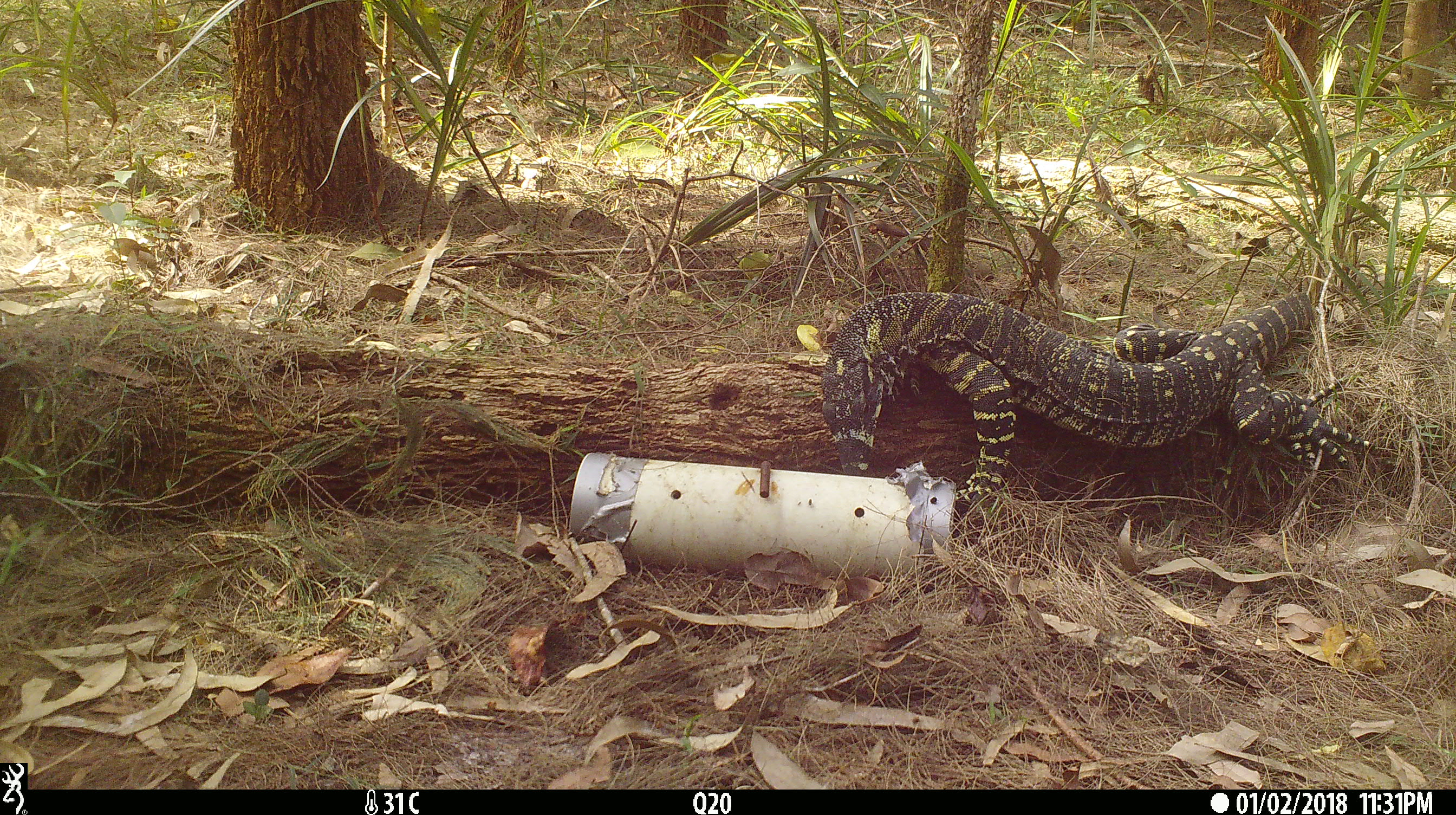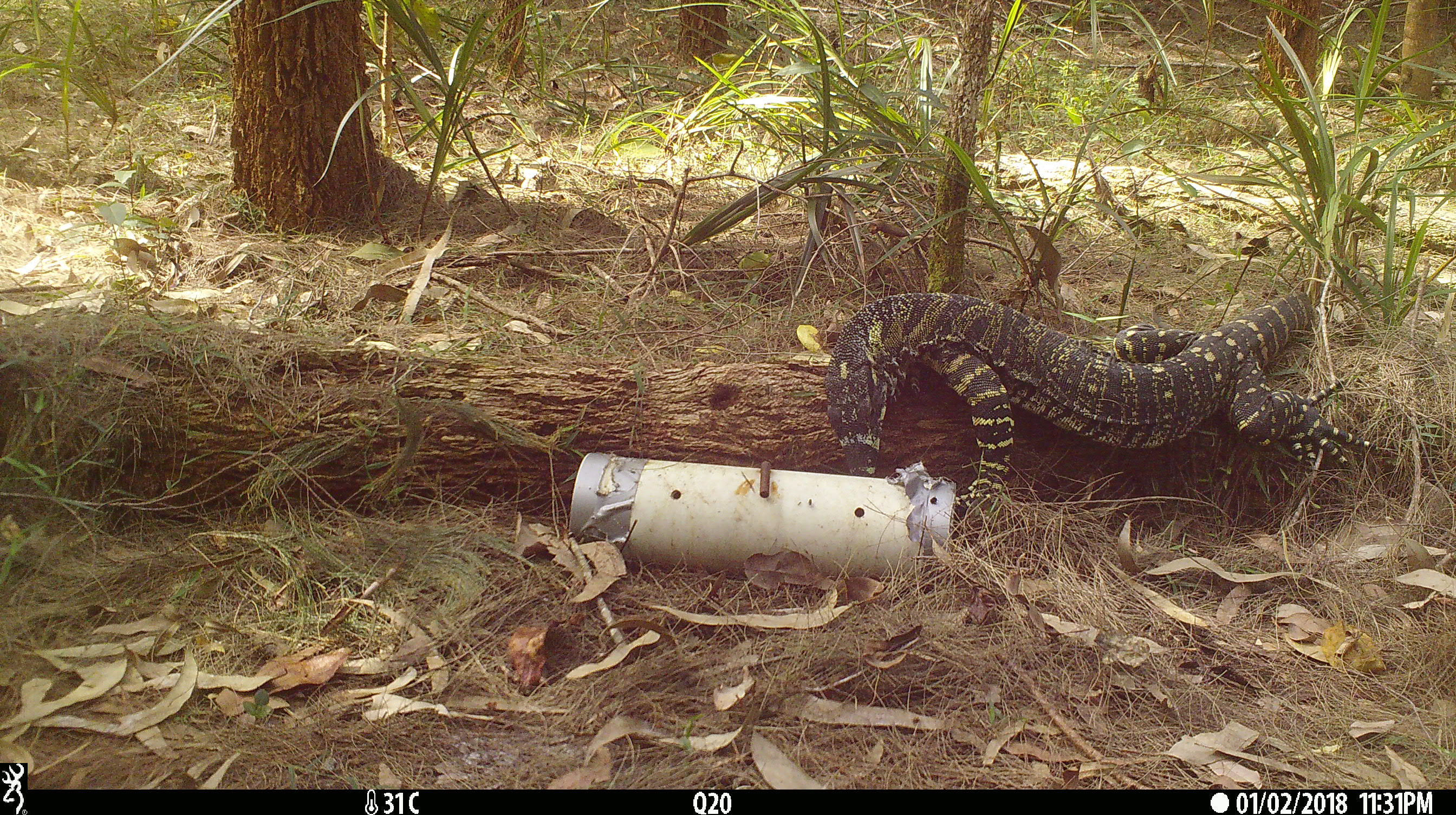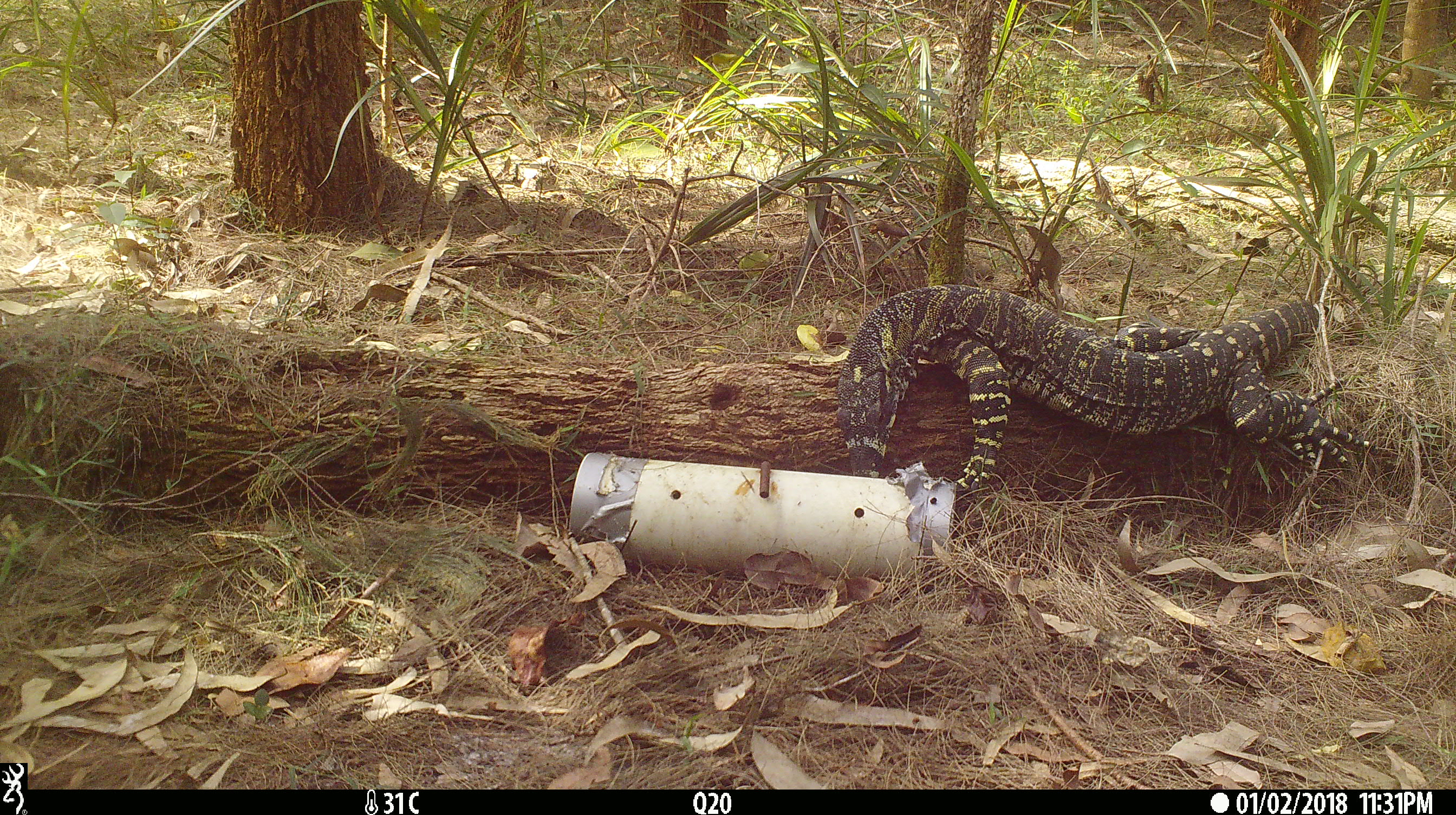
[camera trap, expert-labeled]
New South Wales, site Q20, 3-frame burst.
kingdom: Animalia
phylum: Chordata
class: Reptilia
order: Squamata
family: Varanidae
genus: Varanus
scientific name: Varanus varius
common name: lace monitor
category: goanna